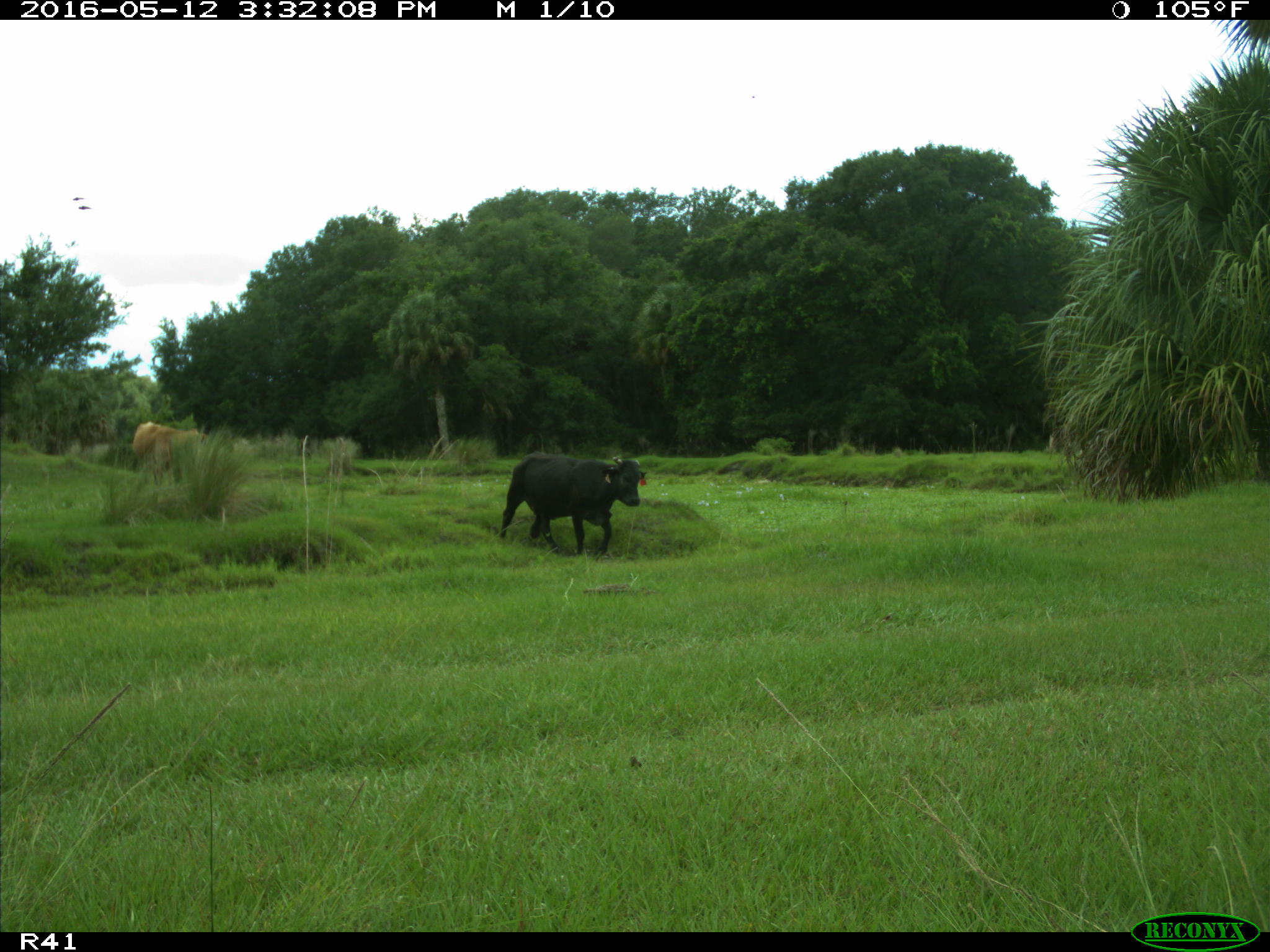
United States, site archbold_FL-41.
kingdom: Animalia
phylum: Chordata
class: Mammalia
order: Artiodactyla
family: Bovidae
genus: Bos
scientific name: Bos taurus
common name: domestic cow